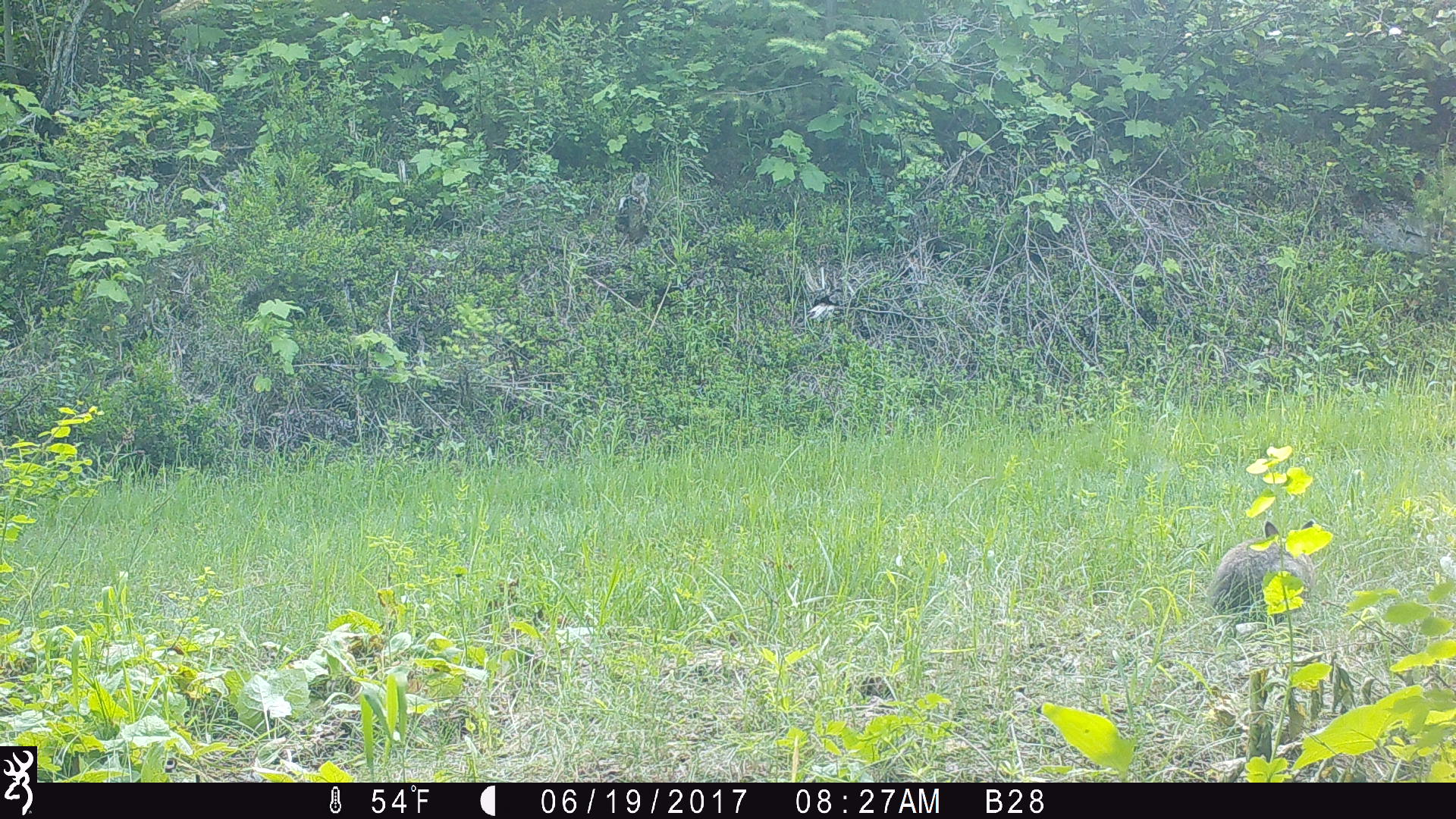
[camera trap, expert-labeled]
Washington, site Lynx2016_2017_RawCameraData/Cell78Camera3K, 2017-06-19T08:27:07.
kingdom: Animalia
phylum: Chordata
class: Mammalia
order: Lagomorpha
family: Leporidae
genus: Lepus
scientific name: Lepus americanus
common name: snowshoe hare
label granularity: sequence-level